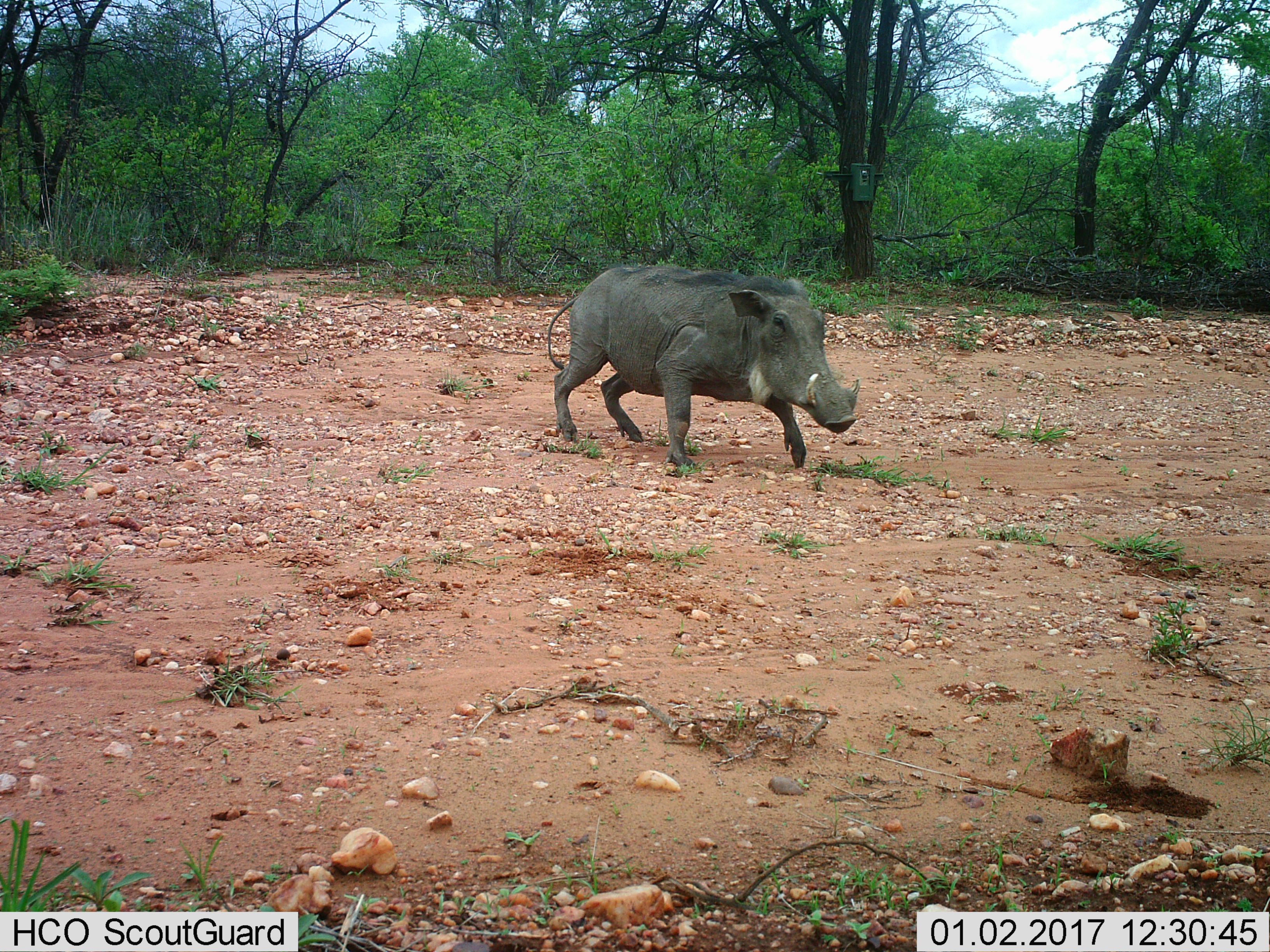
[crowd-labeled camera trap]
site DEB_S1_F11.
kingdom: Animalia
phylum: Chordata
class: Mammalia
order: Artiodactyla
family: Suidae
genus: Phacochoerus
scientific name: Phacochoerus africanus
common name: warthog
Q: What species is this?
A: Warthog (Phacochoerus africanus).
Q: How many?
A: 1.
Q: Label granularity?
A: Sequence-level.